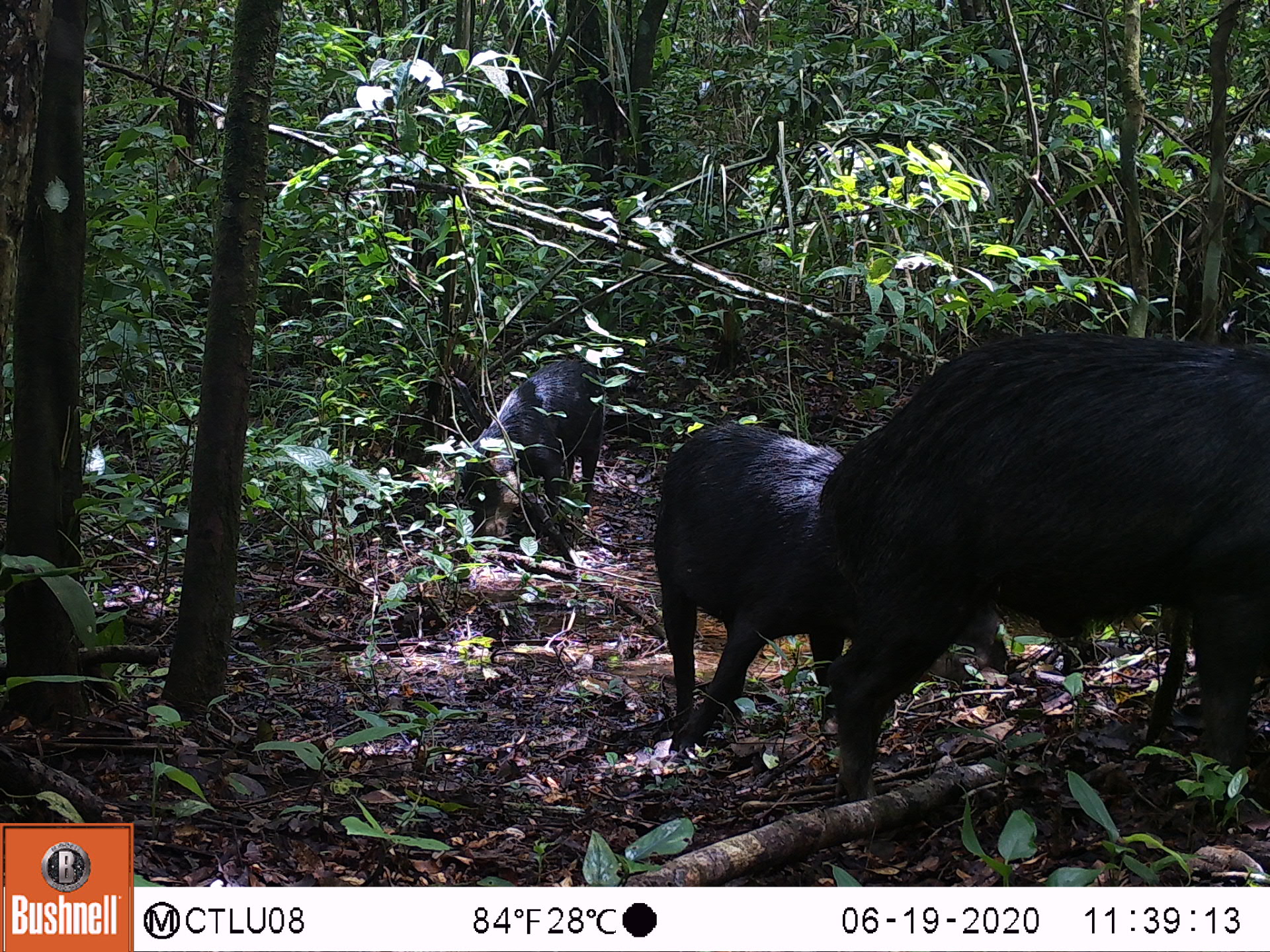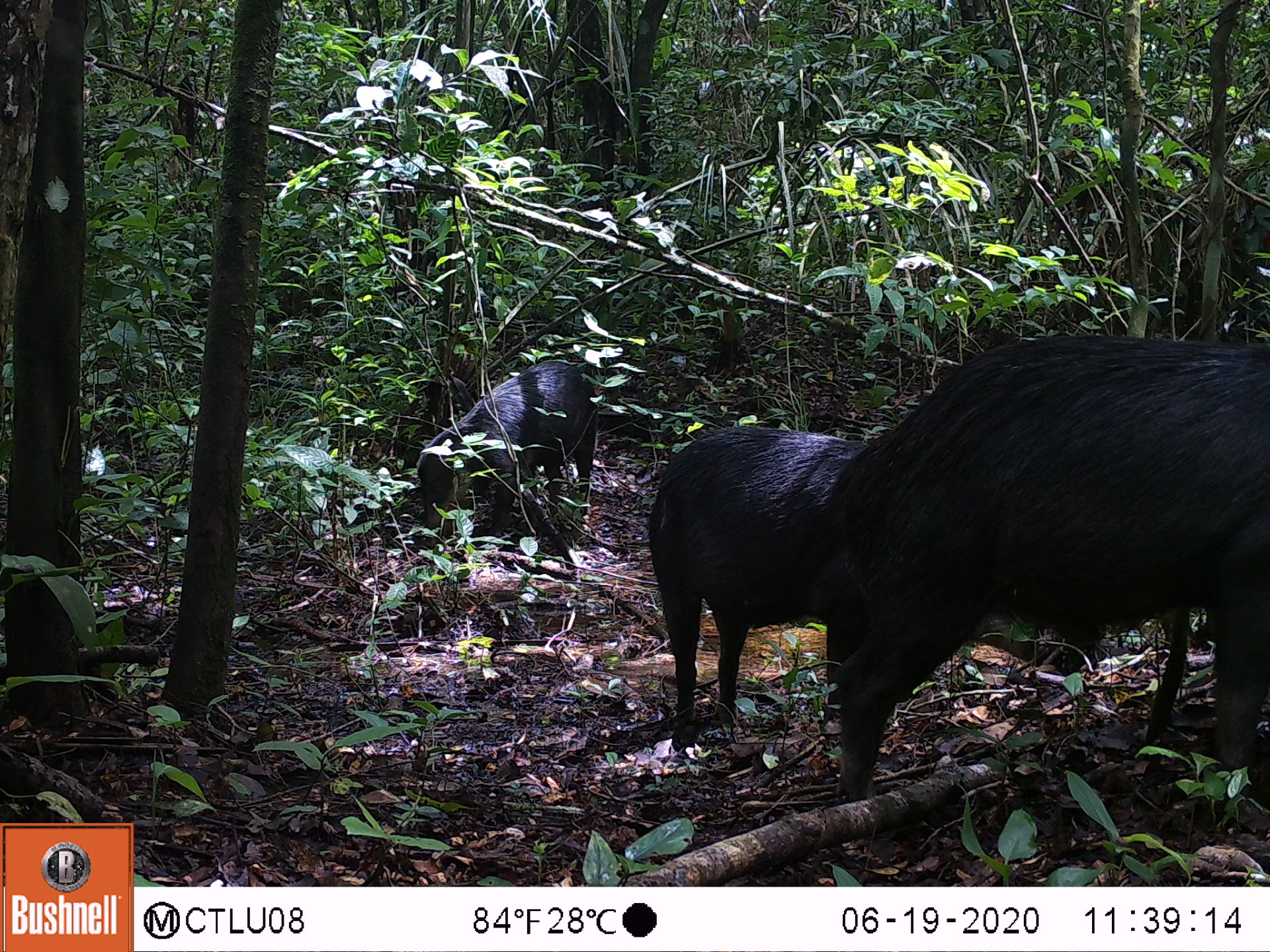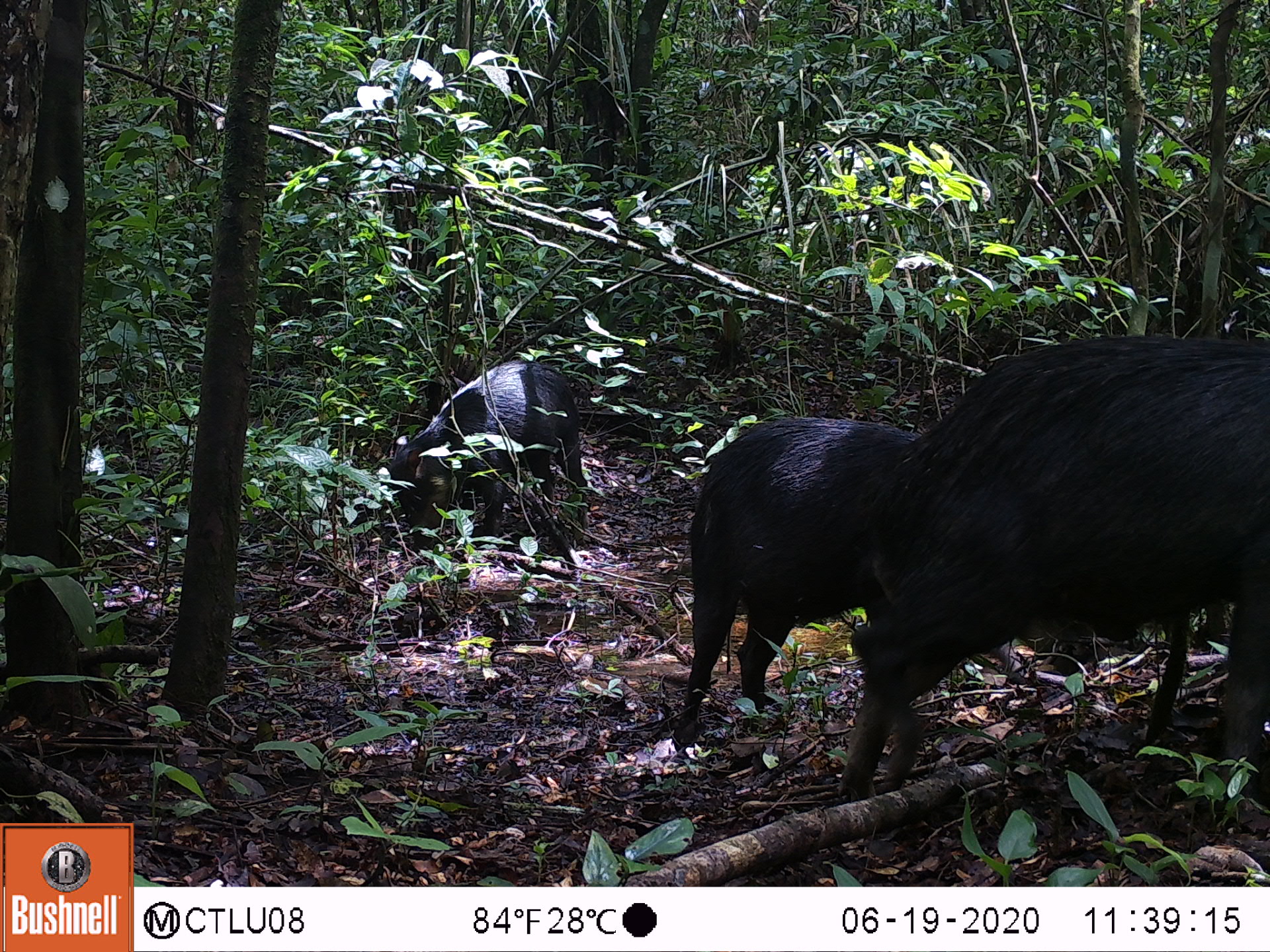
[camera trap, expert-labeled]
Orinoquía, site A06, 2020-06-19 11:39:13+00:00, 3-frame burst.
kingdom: Animalia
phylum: Chordata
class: Mammalia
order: Artiodactyla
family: Tayassuidae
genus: Tayassu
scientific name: Tayassu pecari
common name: white-lipped peccary